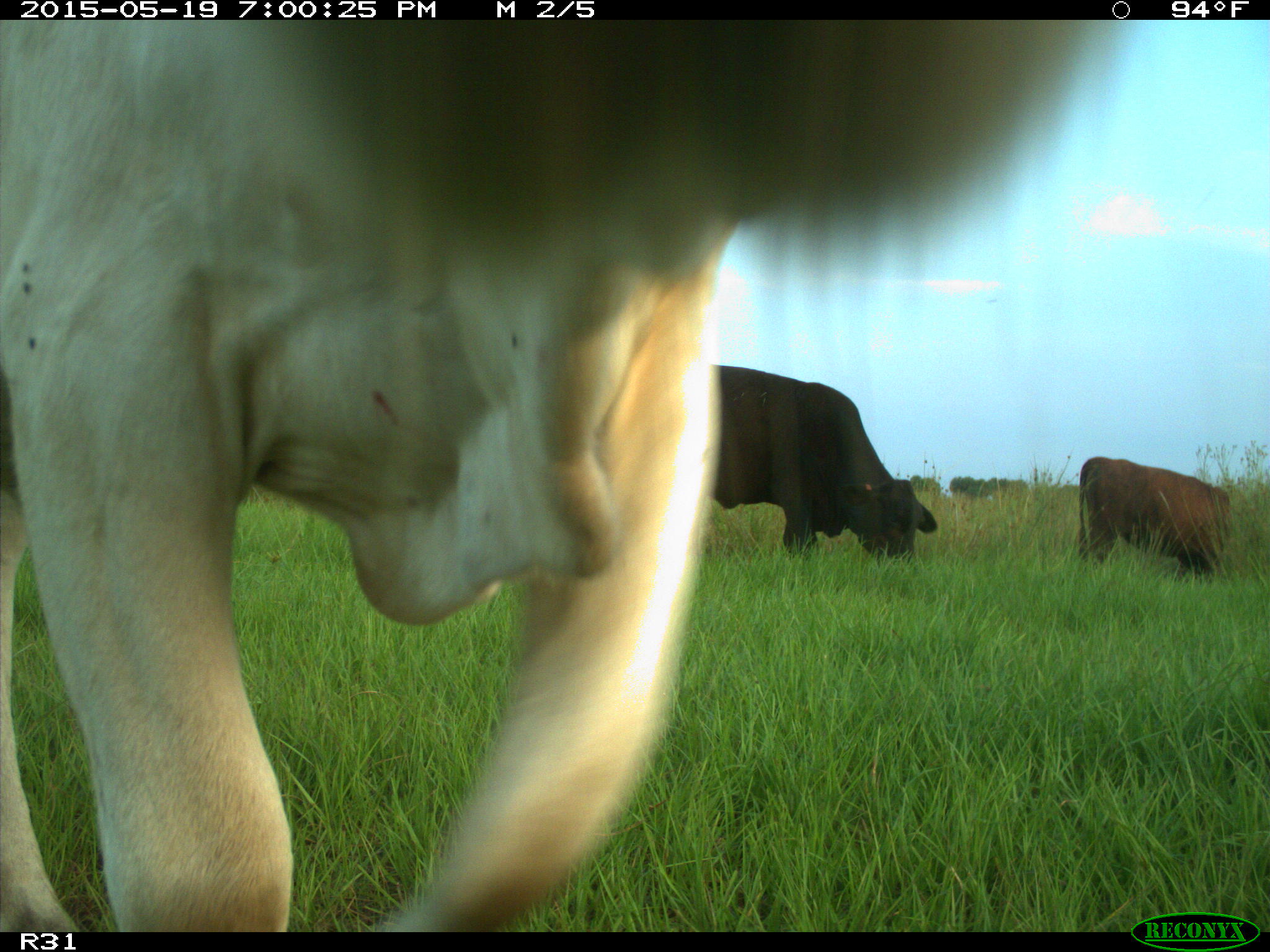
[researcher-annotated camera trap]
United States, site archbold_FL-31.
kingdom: Animalia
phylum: Chordata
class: Mammalia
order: Artiodactyla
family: Bovidae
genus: Bos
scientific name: Bos taurus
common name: domestic cow